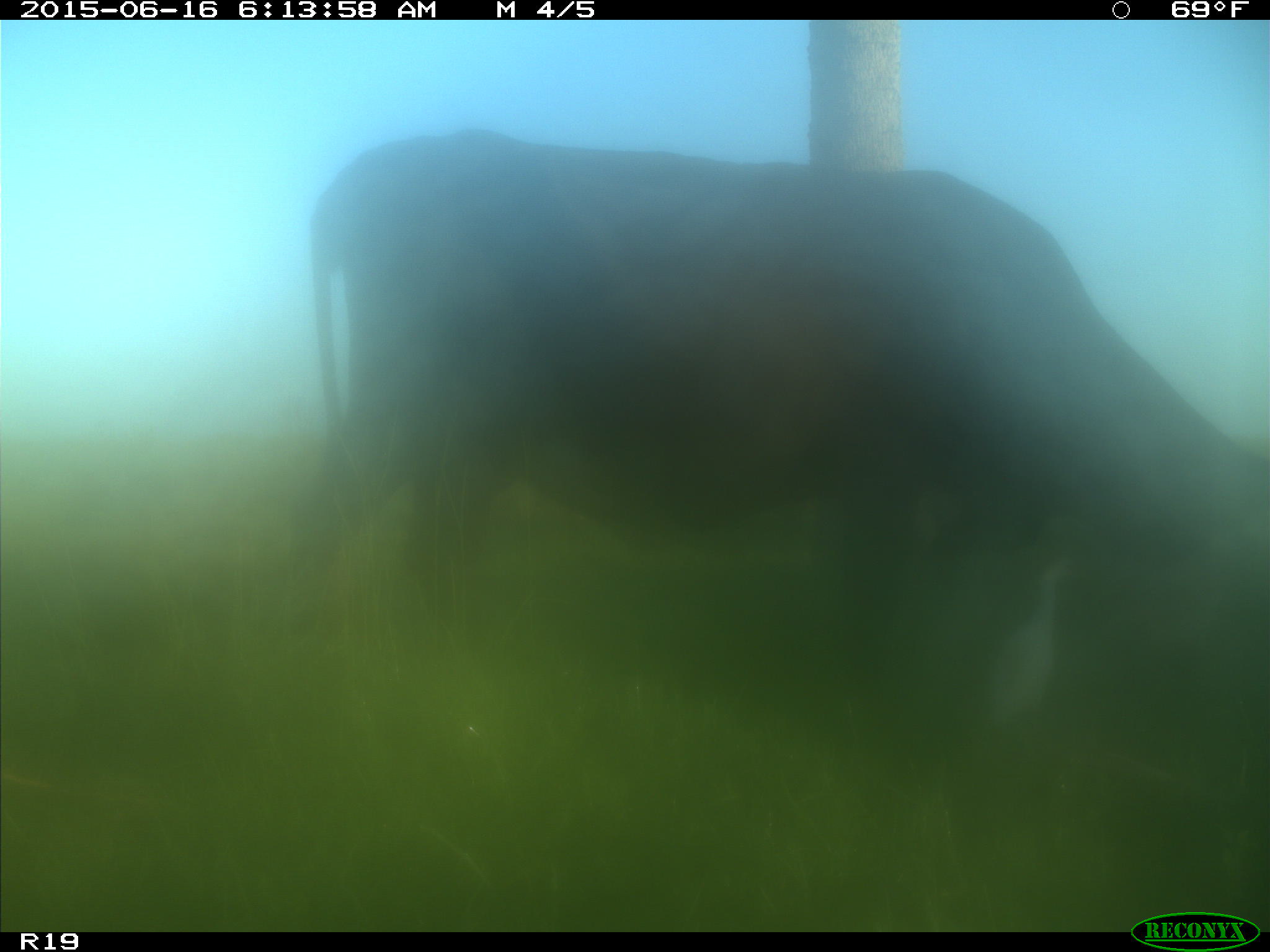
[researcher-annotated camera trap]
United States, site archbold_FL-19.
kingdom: Animalia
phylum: Chordata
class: Mammalia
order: Artiodactyla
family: Bovidae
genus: Bos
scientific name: Bos taurus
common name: domestic cow